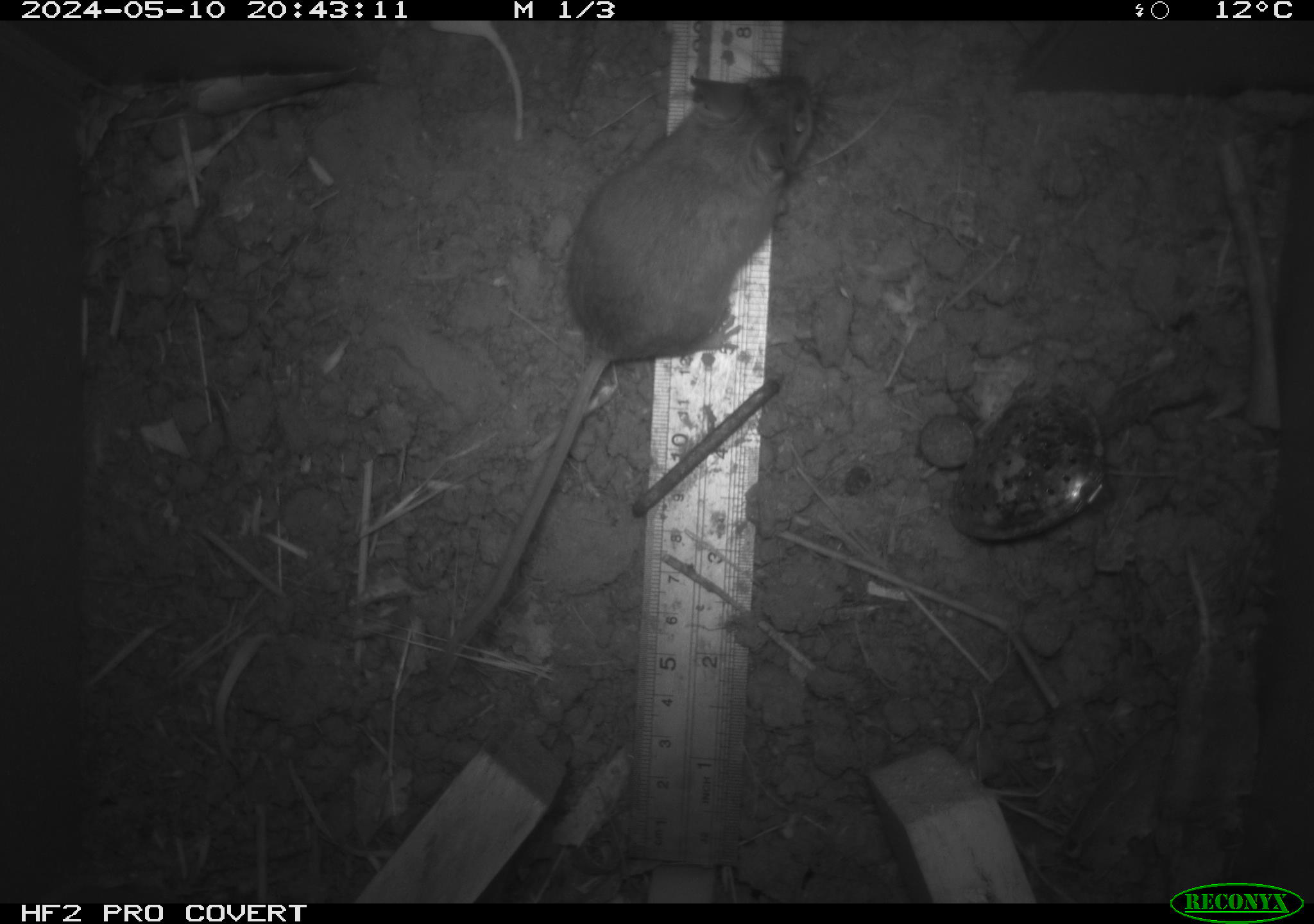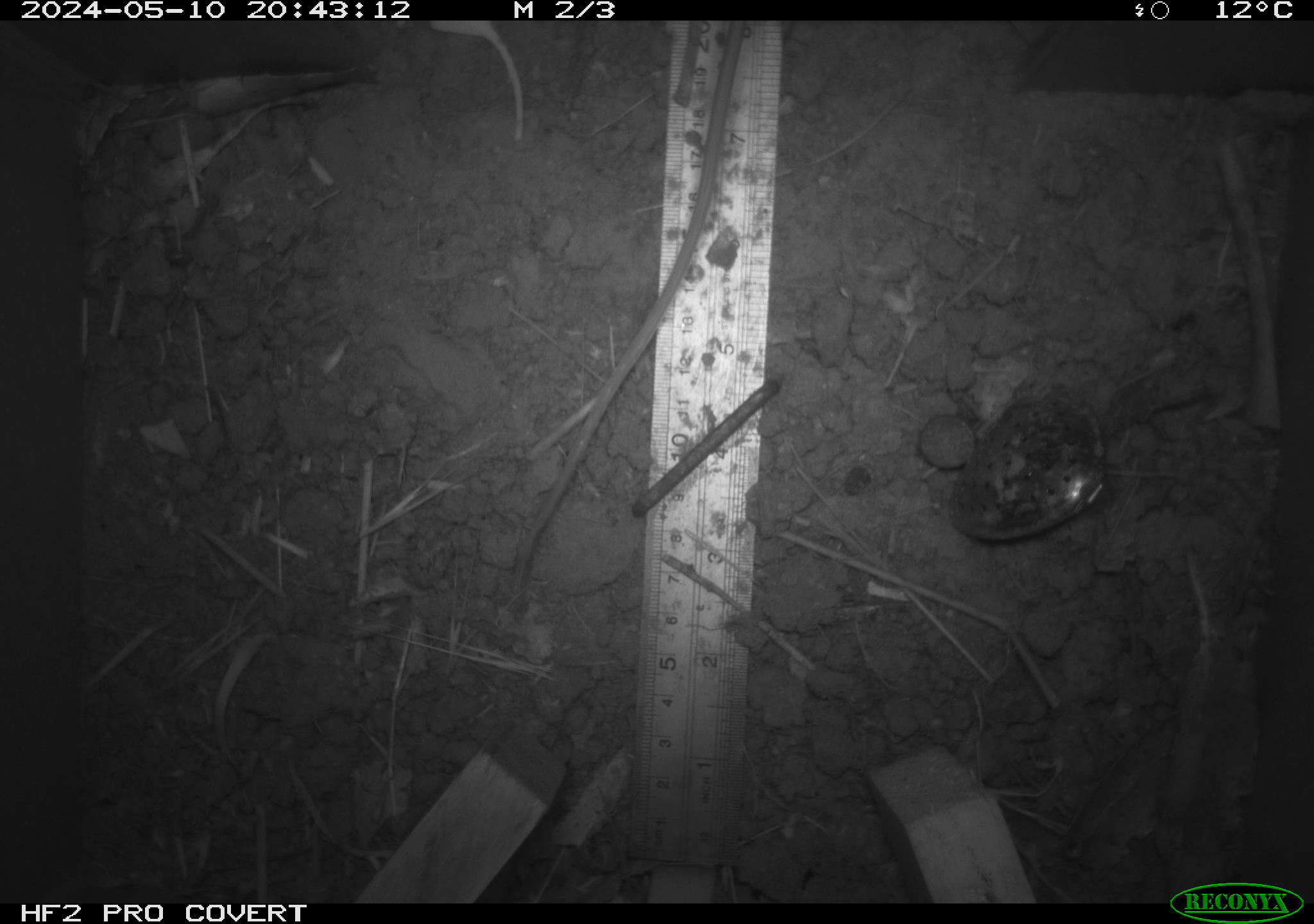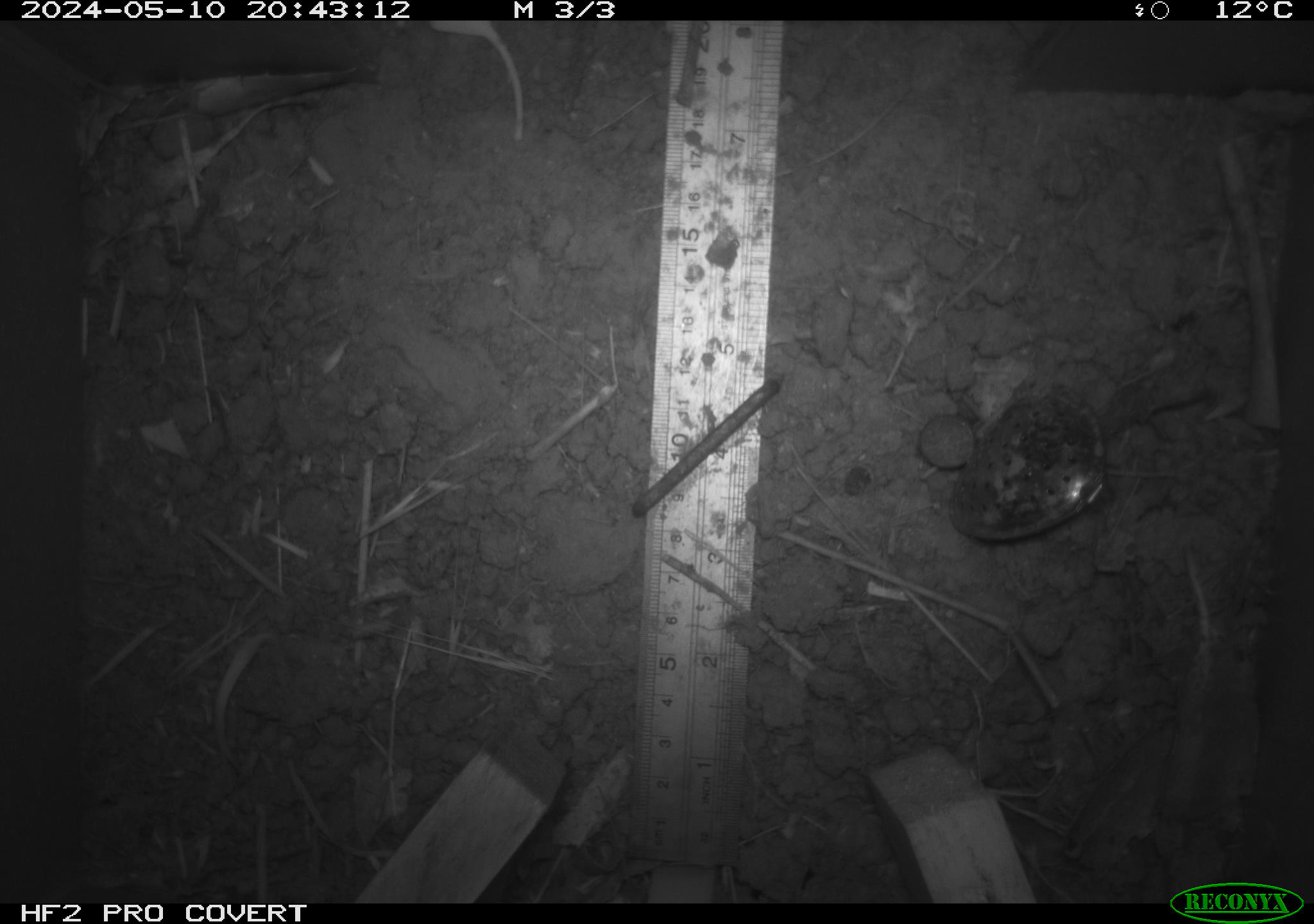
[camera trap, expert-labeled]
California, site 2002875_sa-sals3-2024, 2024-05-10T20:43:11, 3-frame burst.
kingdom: Animalia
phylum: Chordata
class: Mammalia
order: Rodentia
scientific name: Rodentia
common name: mouse species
Mouse species (Rodentia).